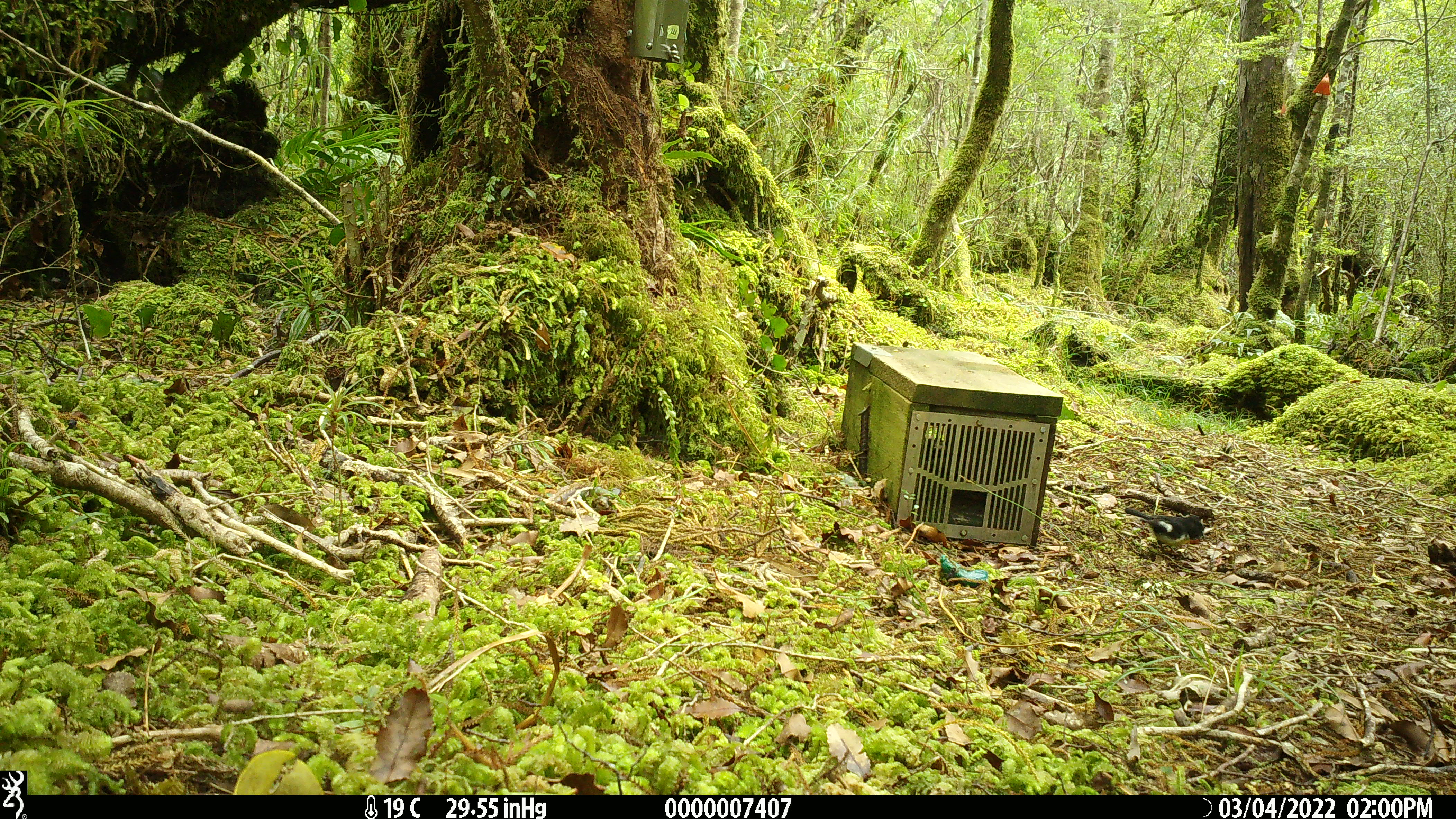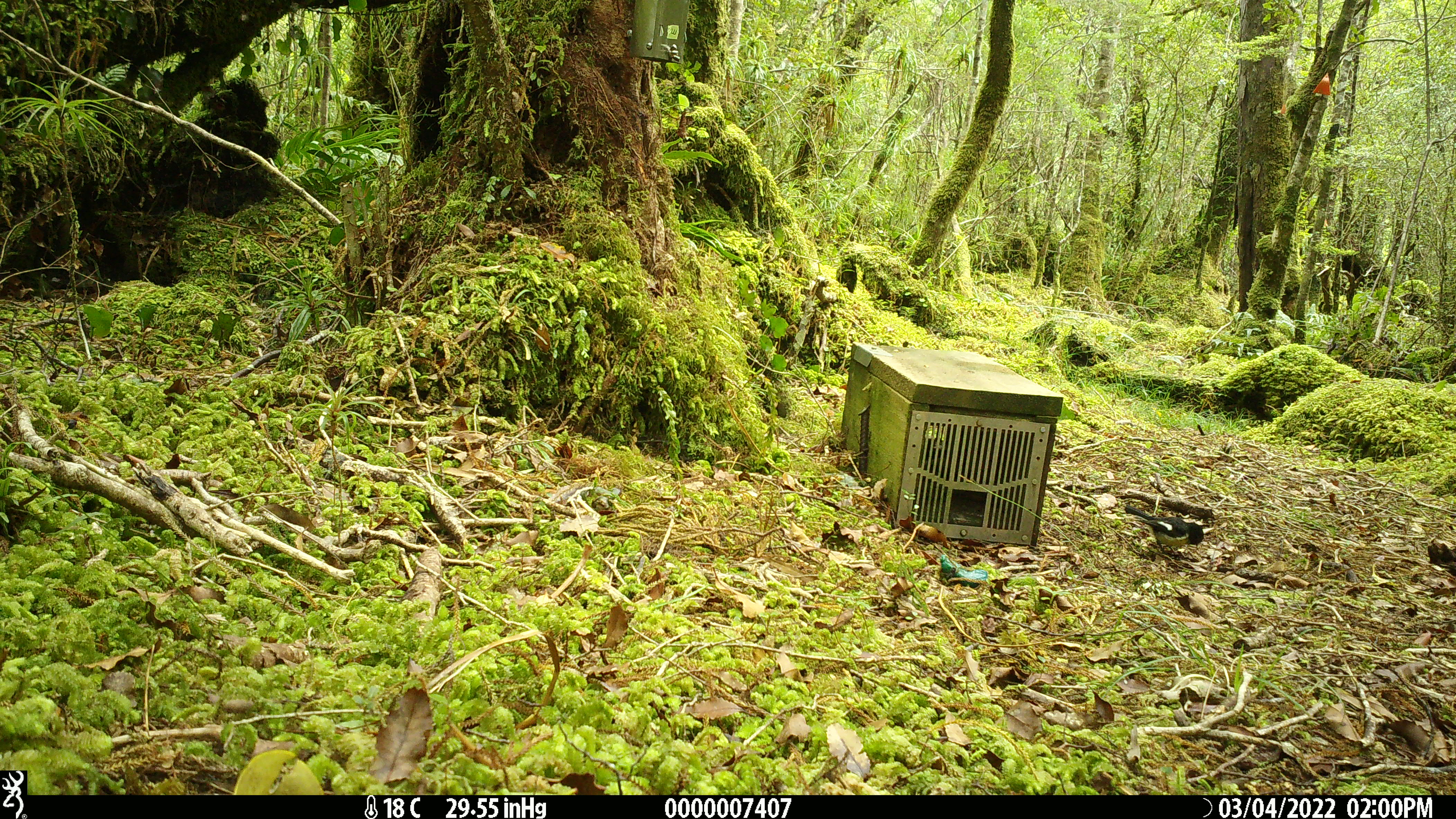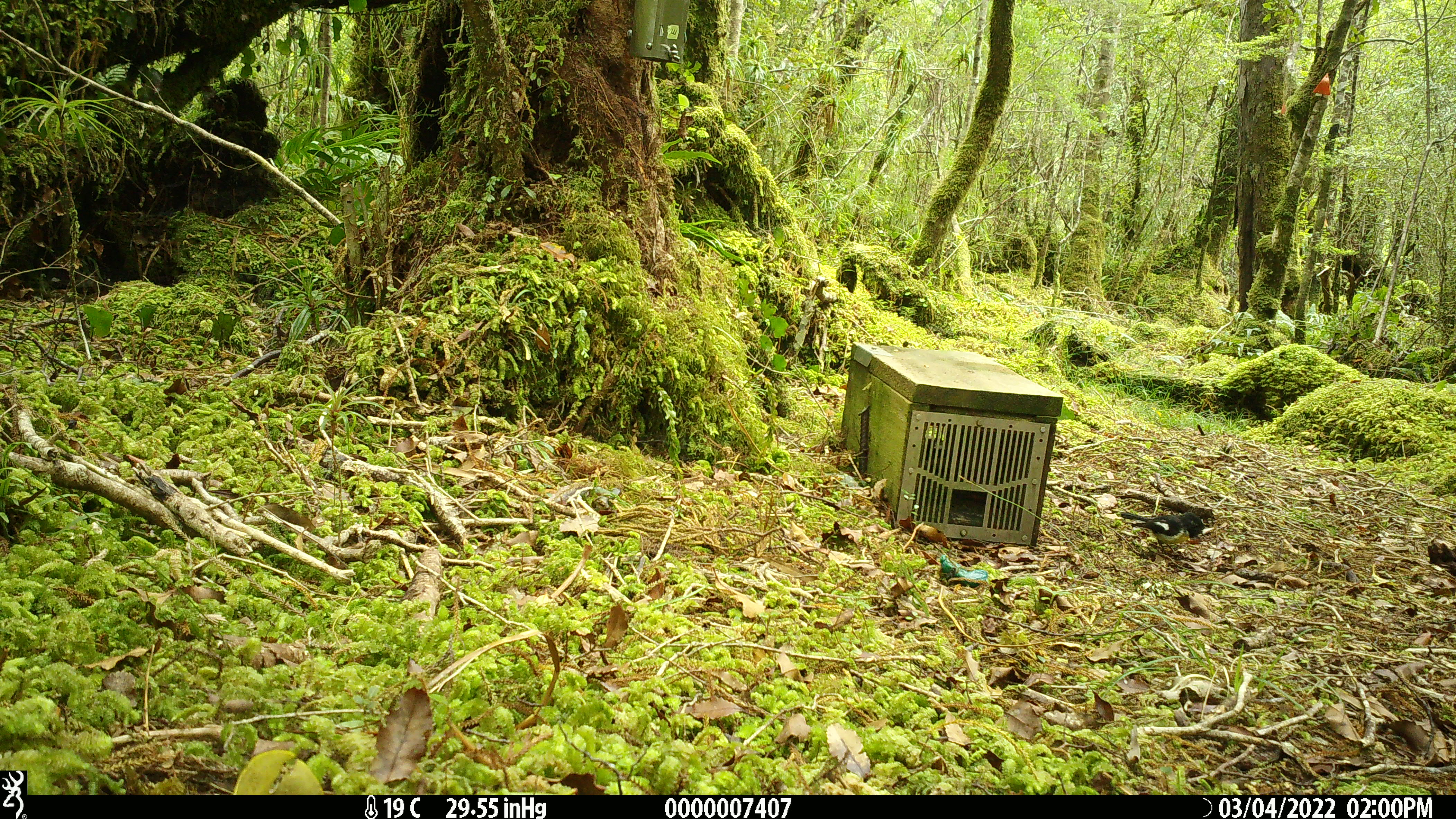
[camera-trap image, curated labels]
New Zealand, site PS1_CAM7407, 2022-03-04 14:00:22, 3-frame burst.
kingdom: Animalia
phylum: Chordata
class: Aves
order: Passeriformes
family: Petroicidae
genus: Petroica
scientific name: Petroica macrocephala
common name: tomtit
Tomtit (Petroica macrocephala).